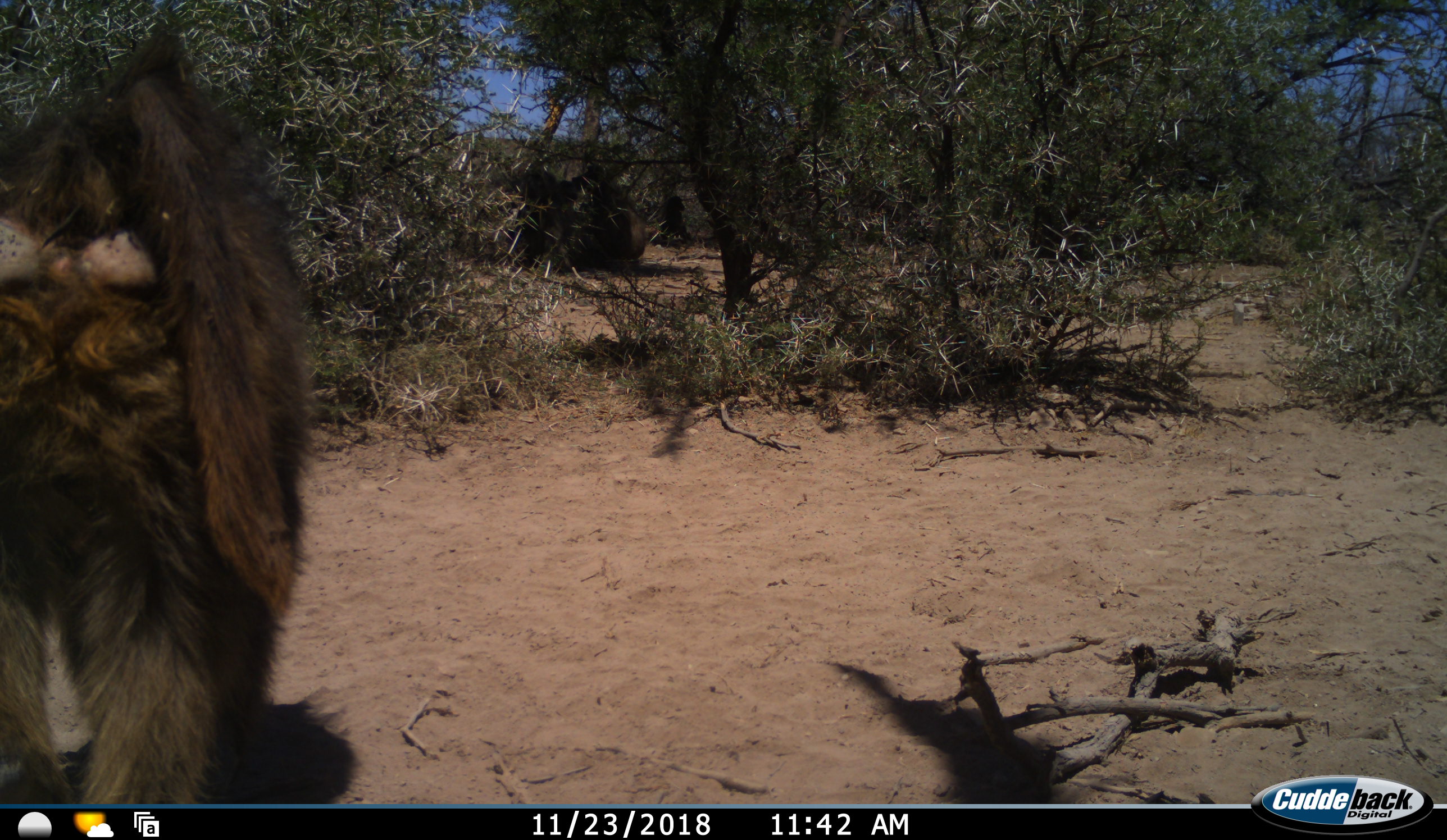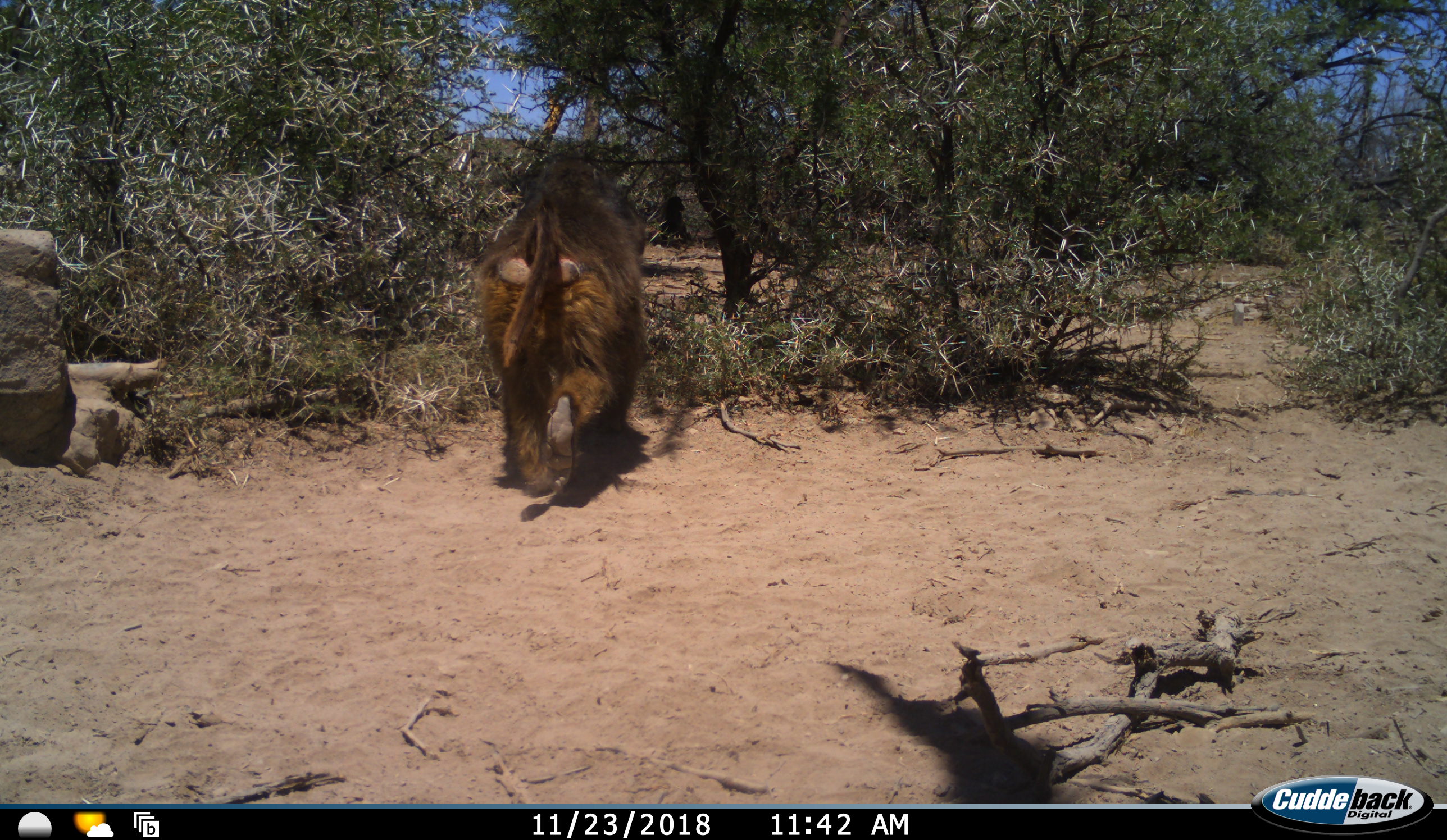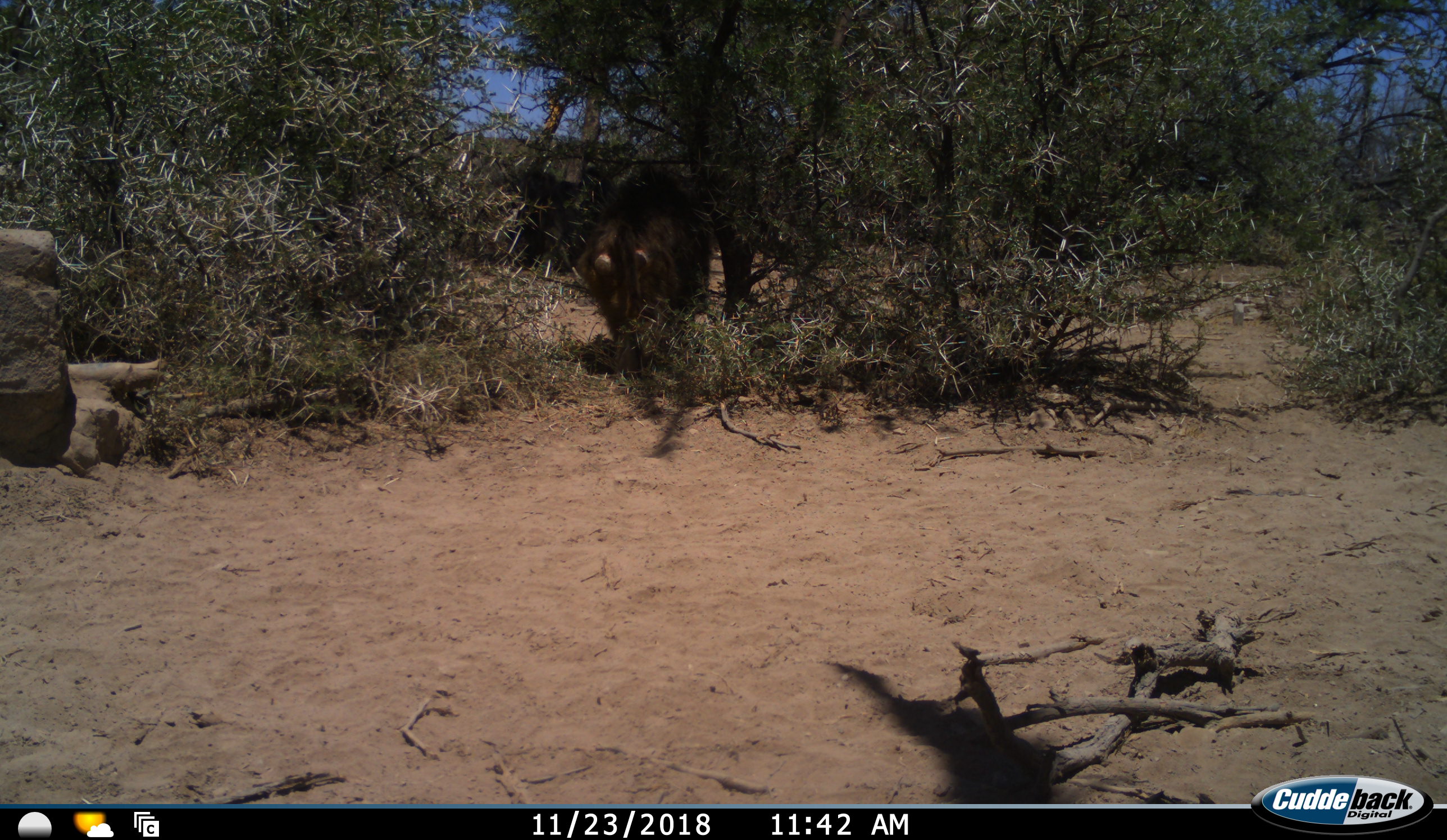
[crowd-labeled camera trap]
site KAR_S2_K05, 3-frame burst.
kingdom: Animalia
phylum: Chordata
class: Mammalia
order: Primates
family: Cercopithecidae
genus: Papio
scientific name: Papio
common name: baboon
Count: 2.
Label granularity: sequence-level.